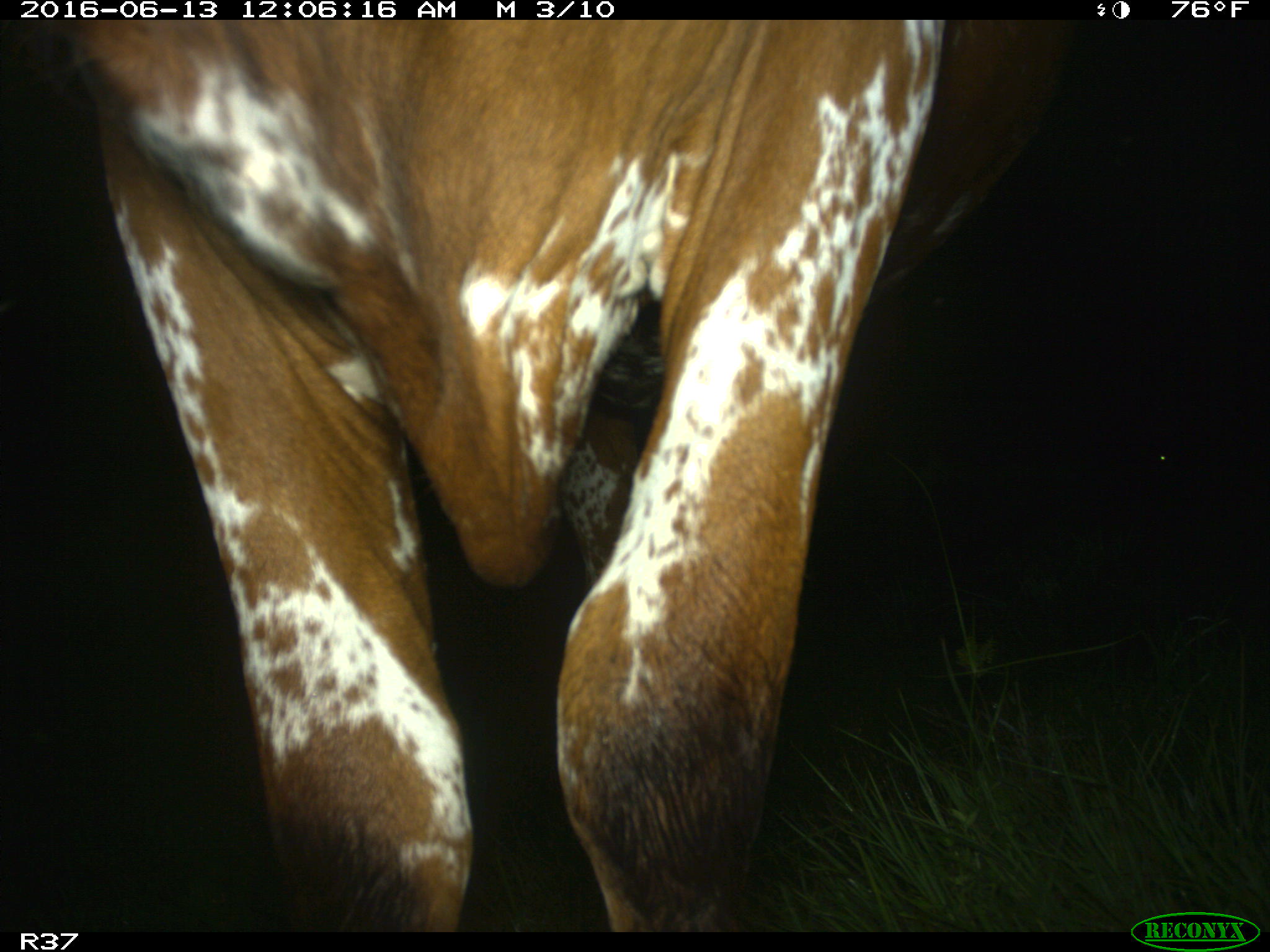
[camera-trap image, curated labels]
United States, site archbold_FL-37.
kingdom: Animalia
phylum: Chordata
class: Mammalia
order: Artiodactyla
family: Bovidae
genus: Bos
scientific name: Bos taurus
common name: domestic cow